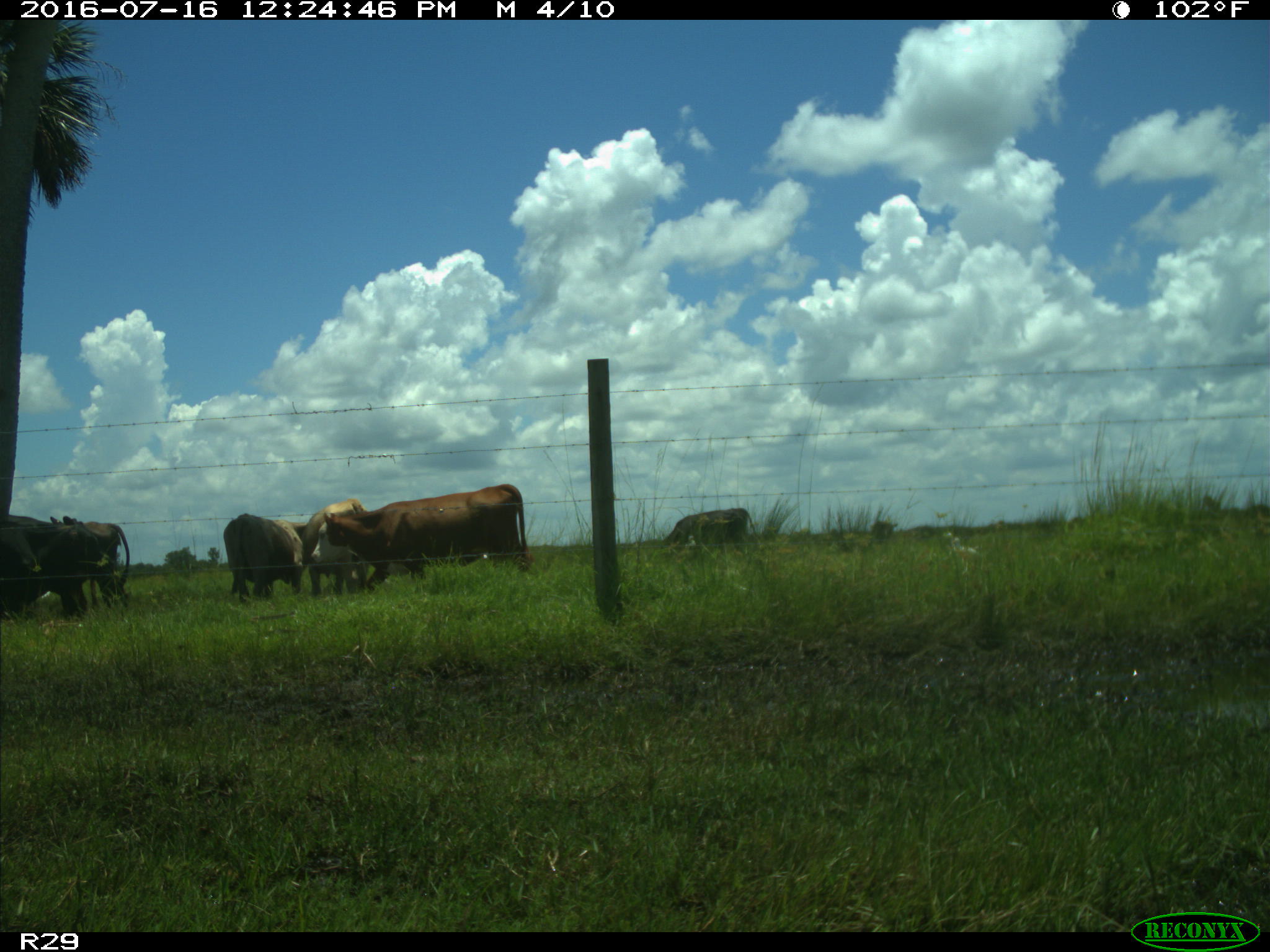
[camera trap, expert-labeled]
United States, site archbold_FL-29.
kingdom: Animalia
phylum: Chordata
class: Mammalia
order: Artiodactyla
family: Bovidae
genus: Bos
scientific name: Bos taurus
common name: domestic cow